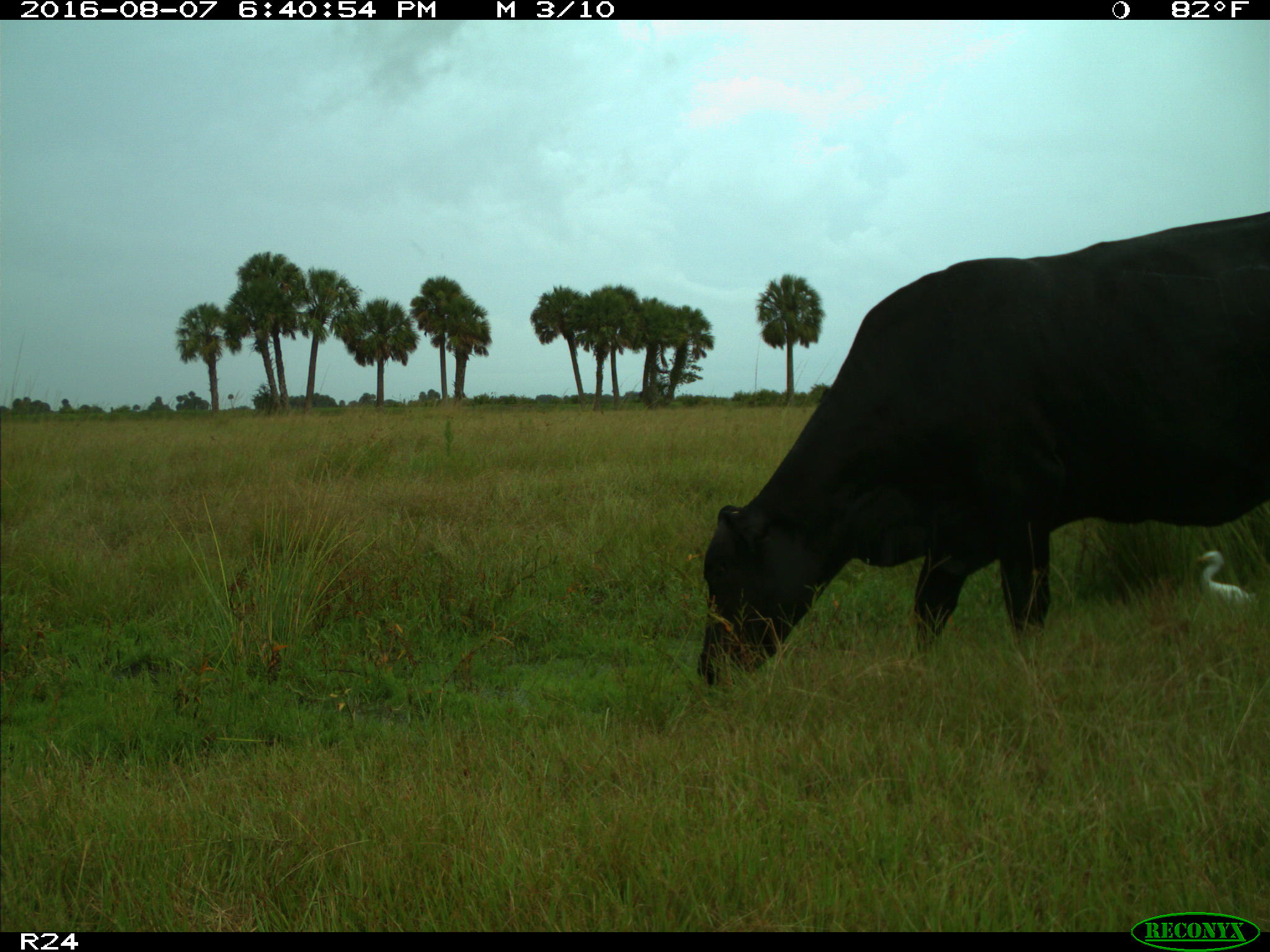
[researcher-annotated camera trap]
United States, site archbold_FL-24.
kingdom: Animalia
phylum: Chordata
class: Mammalia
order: Artiodactyla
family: Bovidae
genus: Bos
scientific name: Bos taurus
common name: domestic cow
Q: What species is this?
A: Bos taurus (domestic cow).